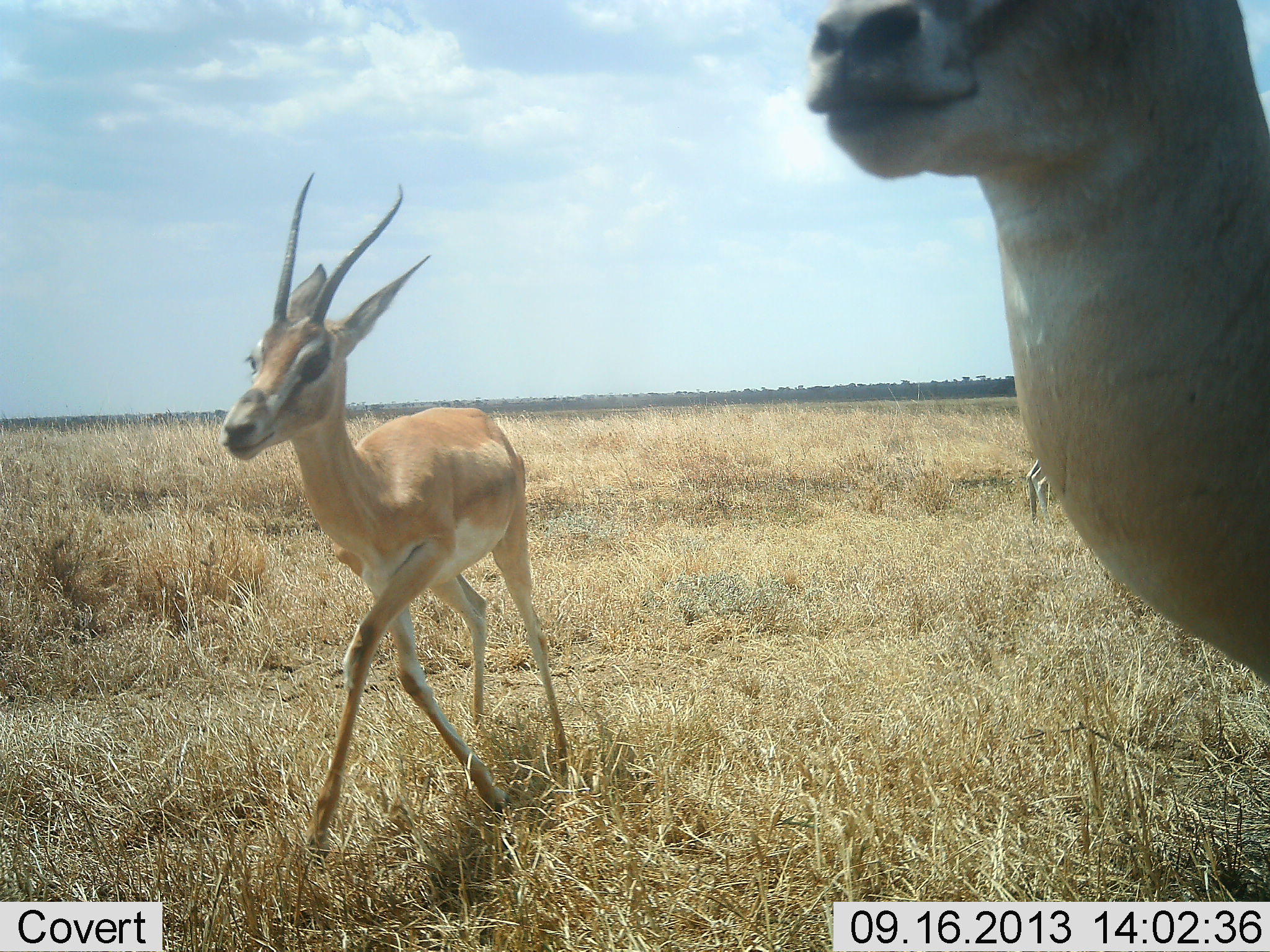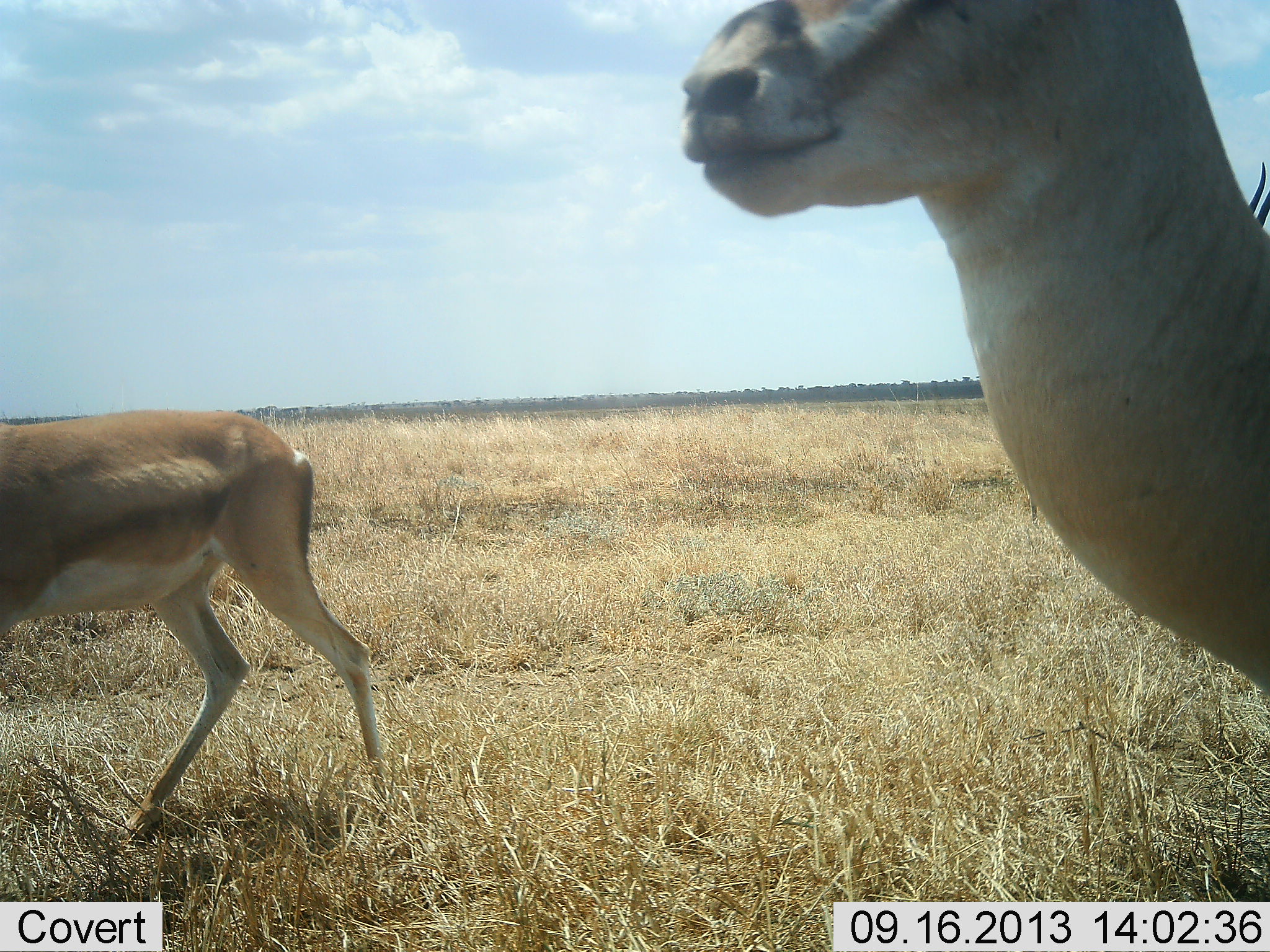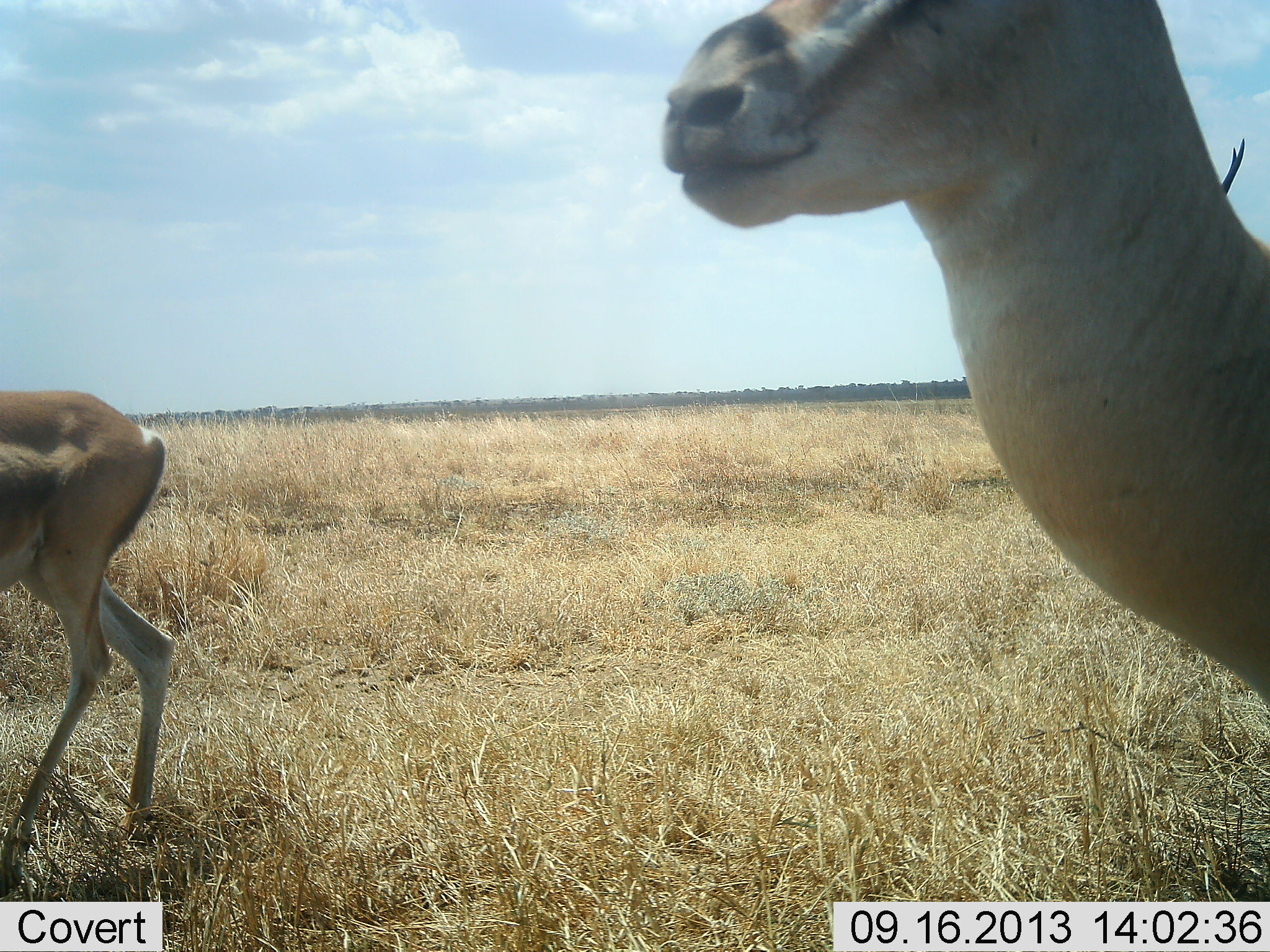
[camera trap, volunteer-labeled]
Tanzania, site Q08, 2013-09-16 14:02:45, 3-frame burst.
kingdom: Animalia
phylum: Chordata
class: Mammalia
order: Artiodactyla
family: Bovidae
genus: Nanger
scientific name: Nanger granti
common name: grant's gazelle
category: gazellegrants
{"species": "gazellegrants (grant's gazelle) (Nanger granti)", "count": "3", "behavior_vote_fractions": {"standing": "80%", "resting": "0%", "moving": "80%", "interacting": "0%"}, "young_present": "10%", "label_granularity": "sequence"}